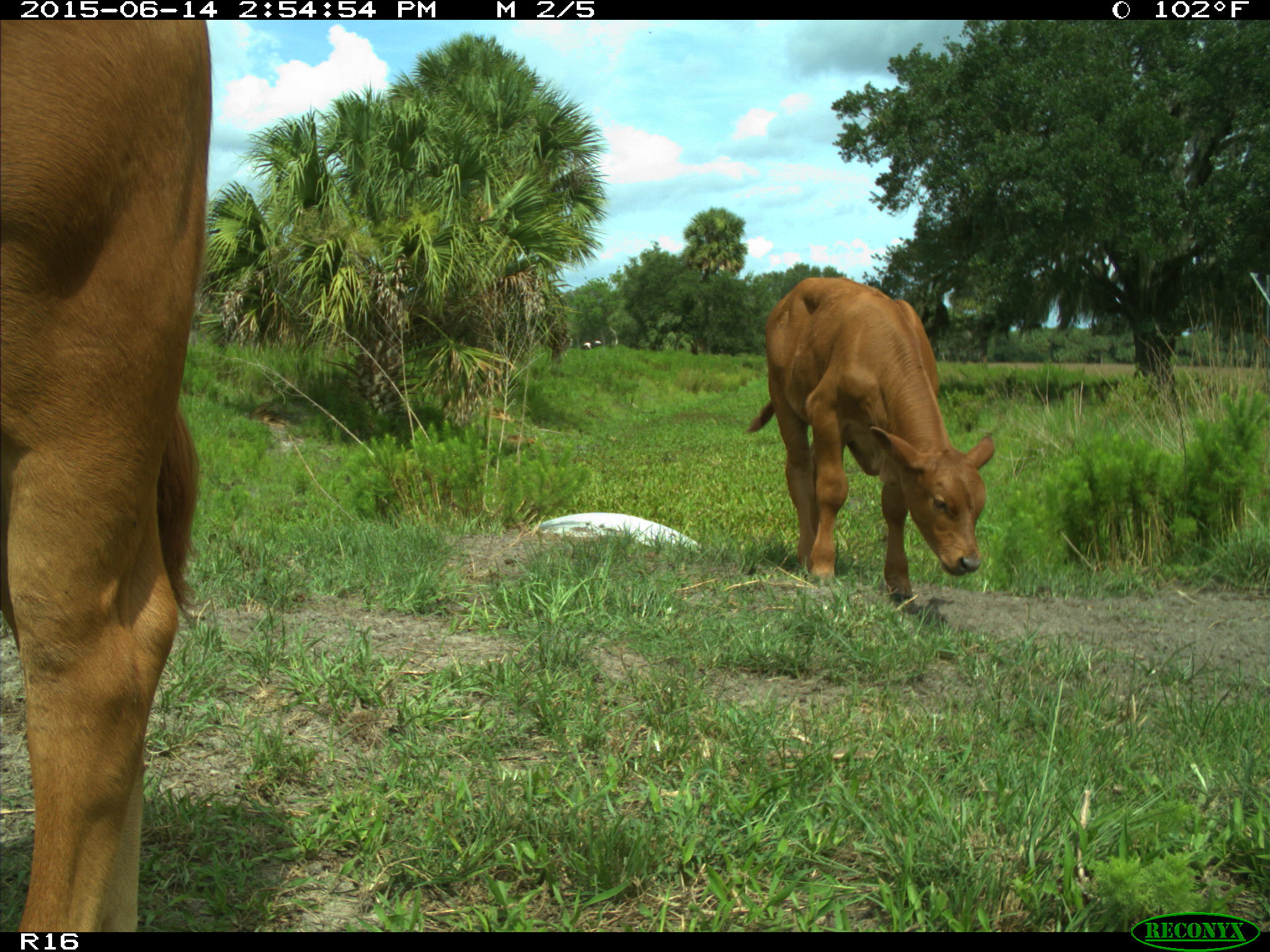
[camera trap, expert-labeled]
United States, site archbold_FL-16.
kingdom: Animalia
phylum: Chordata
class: Mammalia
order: Artiodactyla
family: Bovidae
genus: Bos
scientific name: Bos taurus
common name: domestic cow